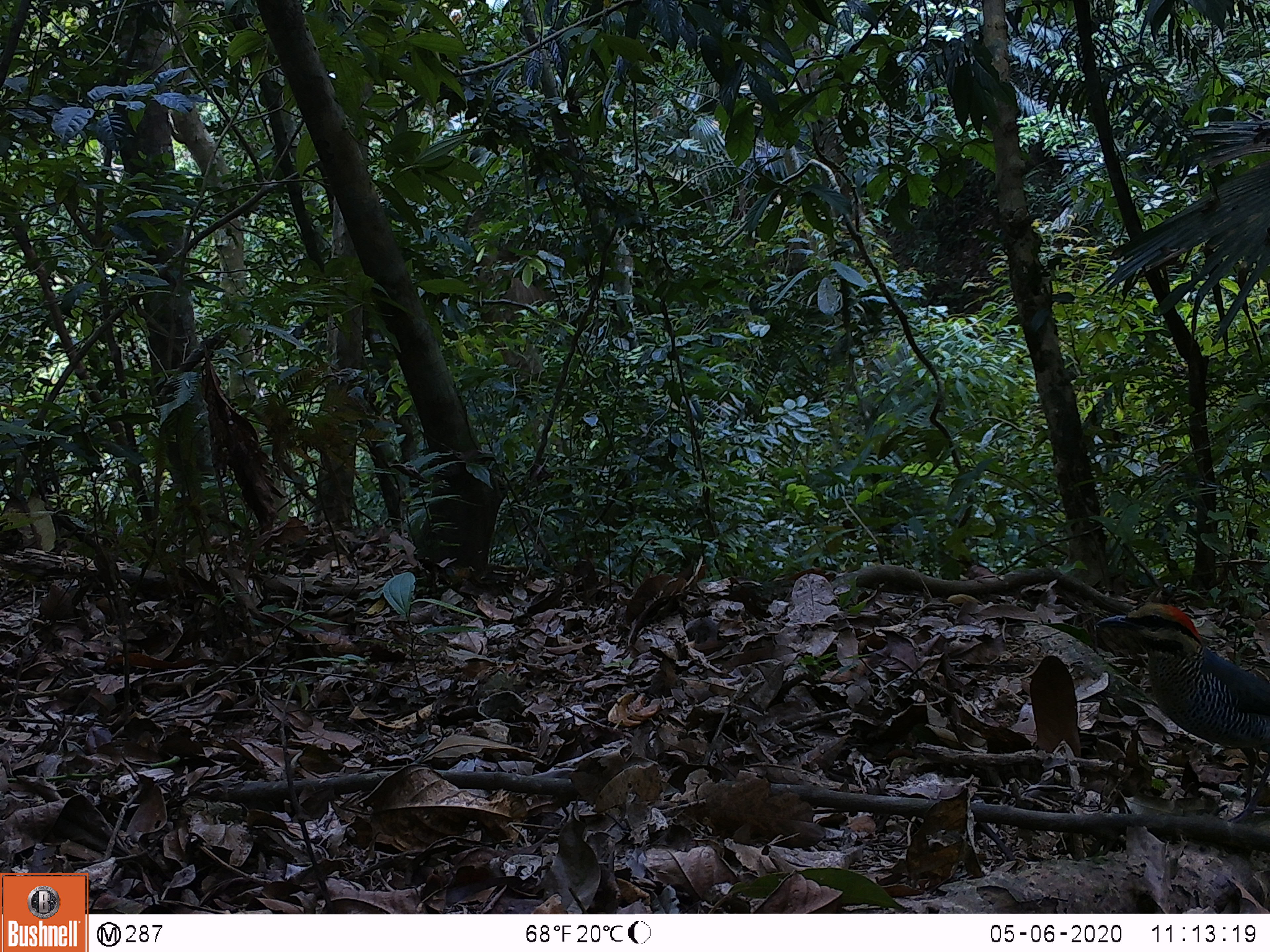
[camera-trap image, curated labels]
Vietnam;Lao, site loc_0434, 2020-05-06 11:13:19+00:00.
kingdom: Animalia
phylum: Chordata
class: Aves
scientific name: Aves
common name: bird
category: unidentified bird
Unidentified bird (bird) (Aves). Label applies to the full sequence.